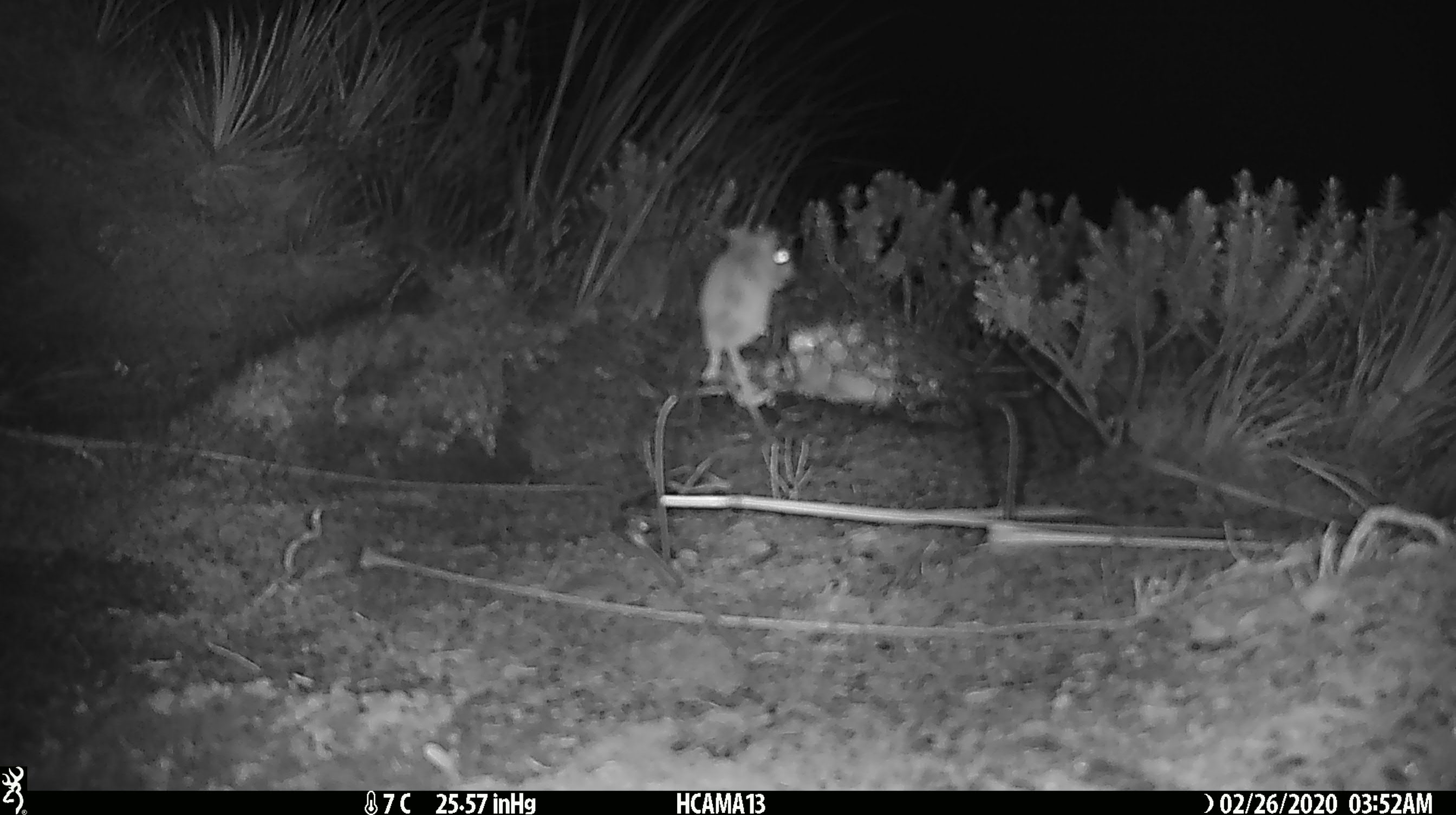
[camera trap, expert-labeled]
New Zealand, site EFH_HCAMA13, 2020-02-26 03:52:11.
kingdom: Animalia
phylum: Chordata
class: Mammalia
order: Rodentia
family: Muridae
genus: Mus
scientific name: Mus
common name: mouse